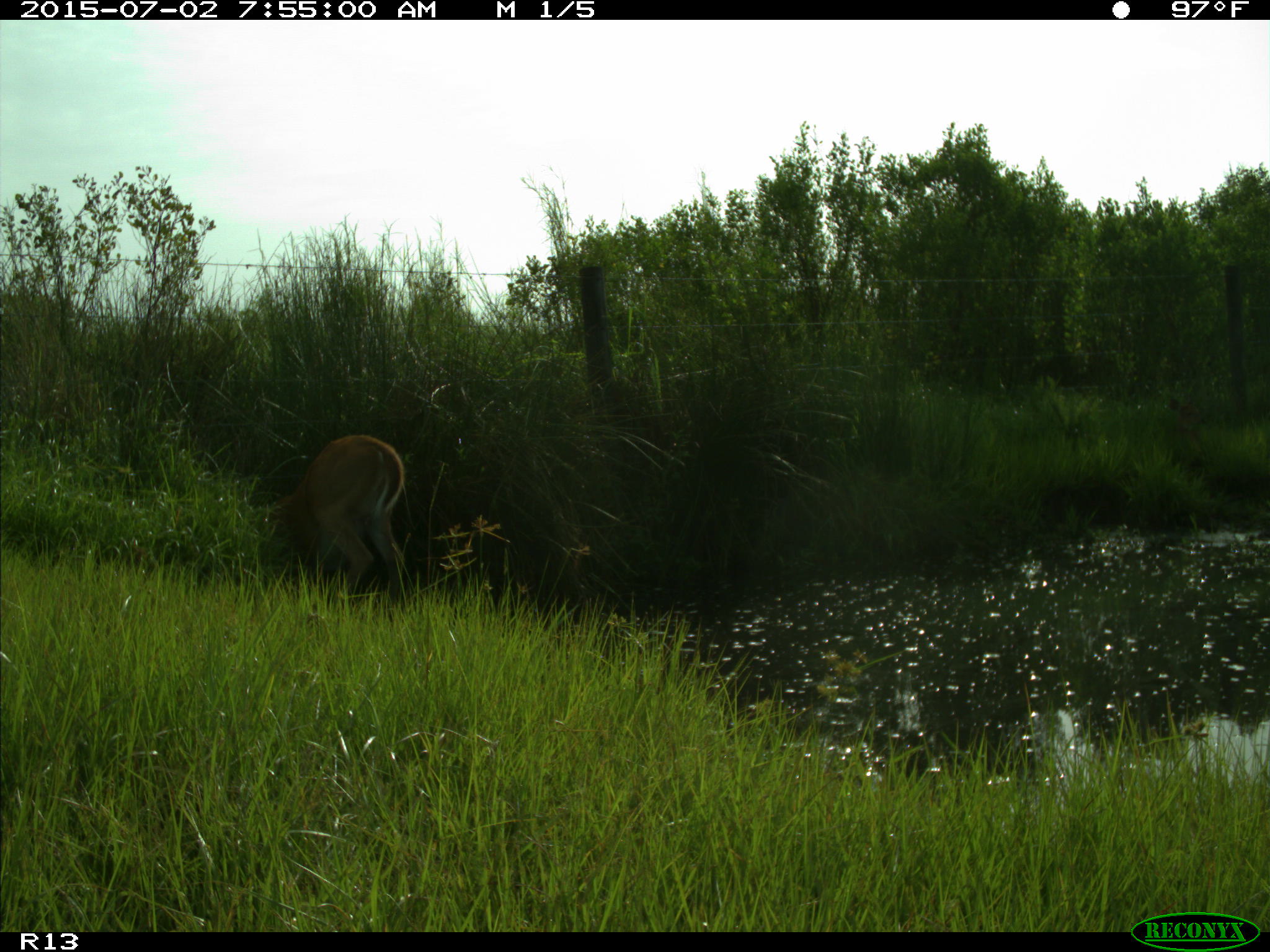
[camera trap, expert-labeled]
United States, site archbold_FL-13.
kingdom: Animalia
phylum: Chordata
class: Mammalia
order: Artiodactyla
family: Cervidae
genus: Odocoileus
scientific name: Odocoileus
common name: deer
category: unidentified deer